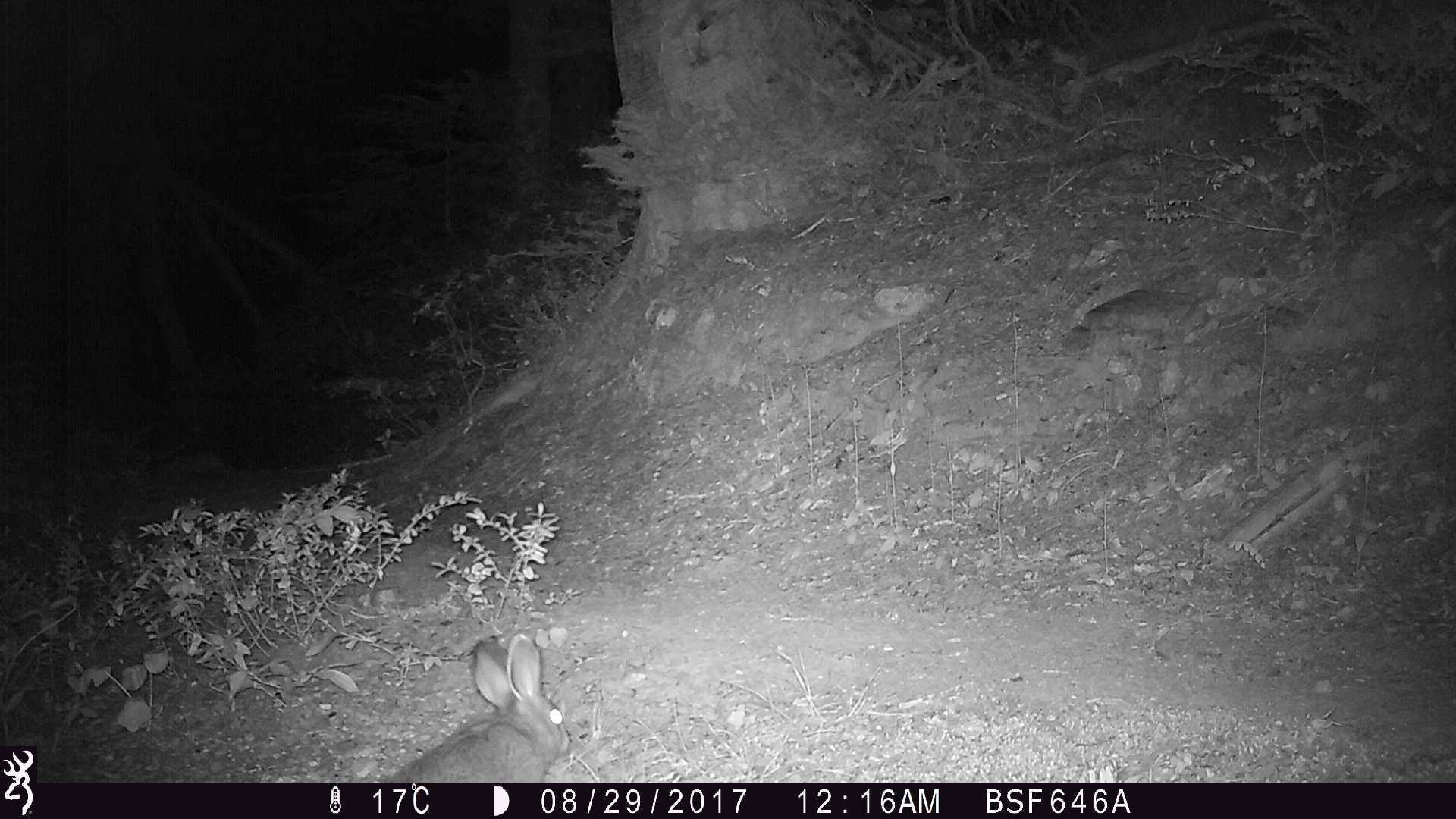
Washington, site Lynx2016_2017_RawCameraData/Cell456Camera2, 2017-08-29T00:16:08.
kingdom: Animalia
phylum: Chordata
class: Mammalia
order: Lagomorpha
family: Leporidae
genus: Lepus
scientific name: Lepus americanus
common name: snowshoe hare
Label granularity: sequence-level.